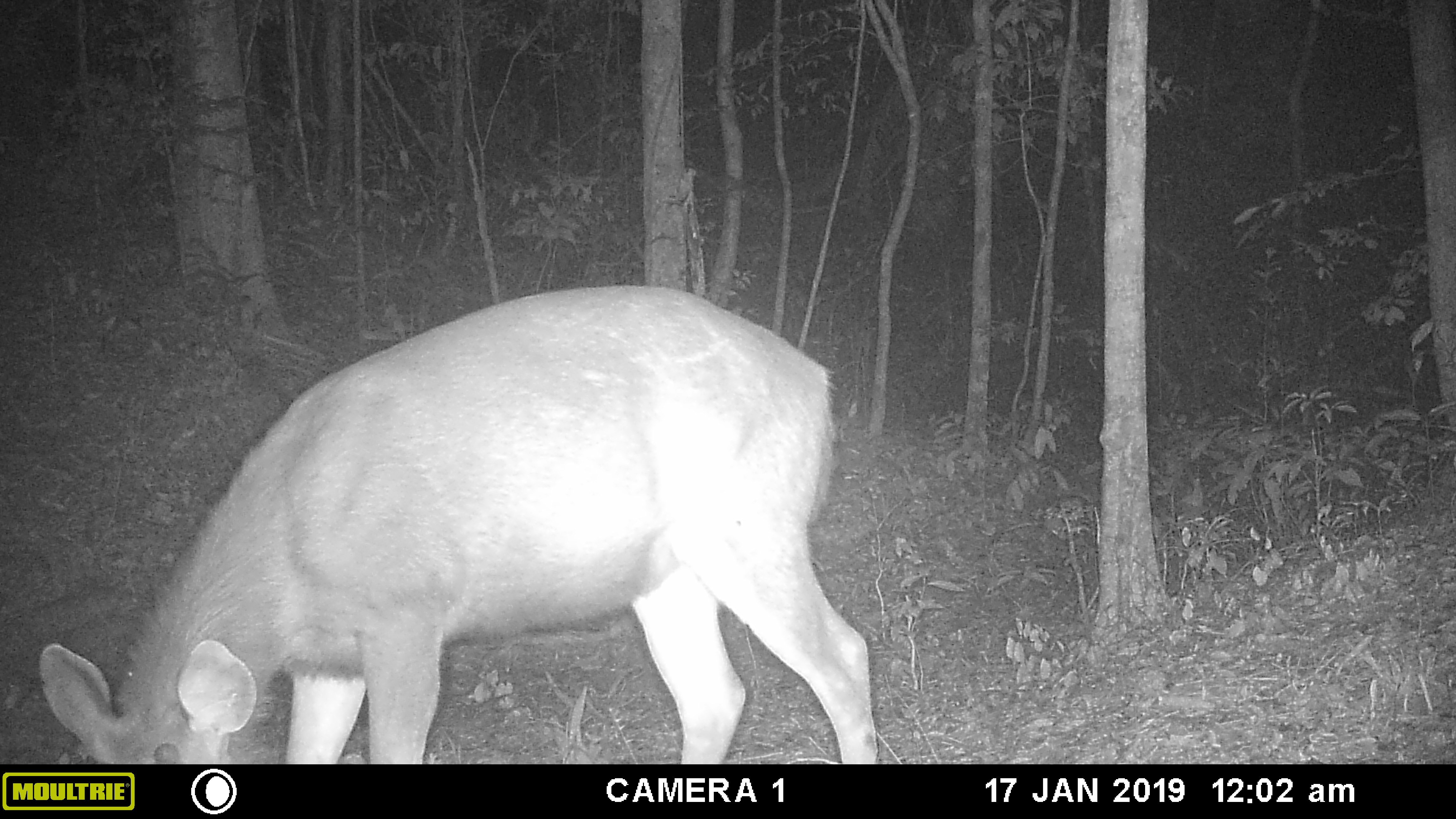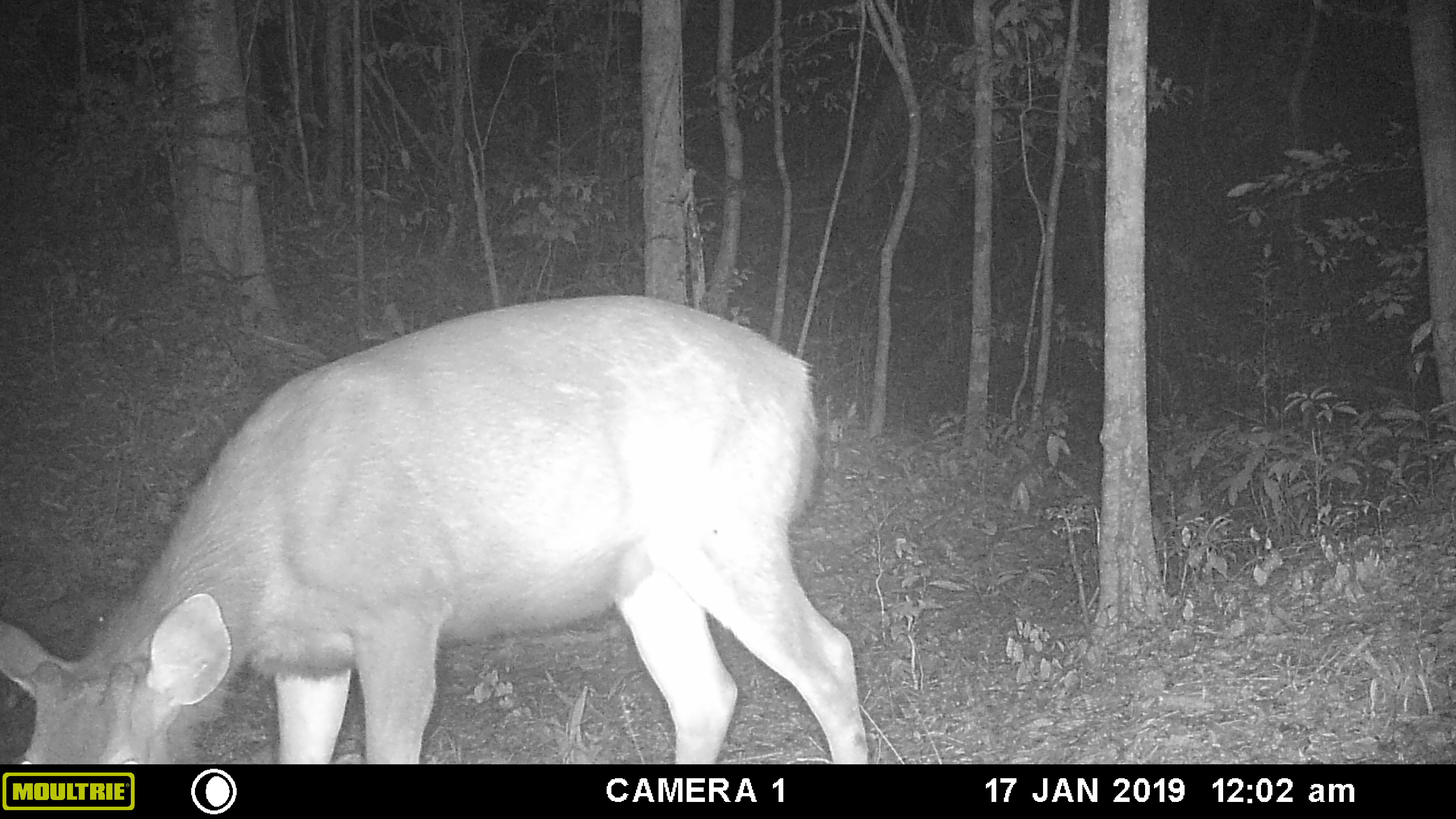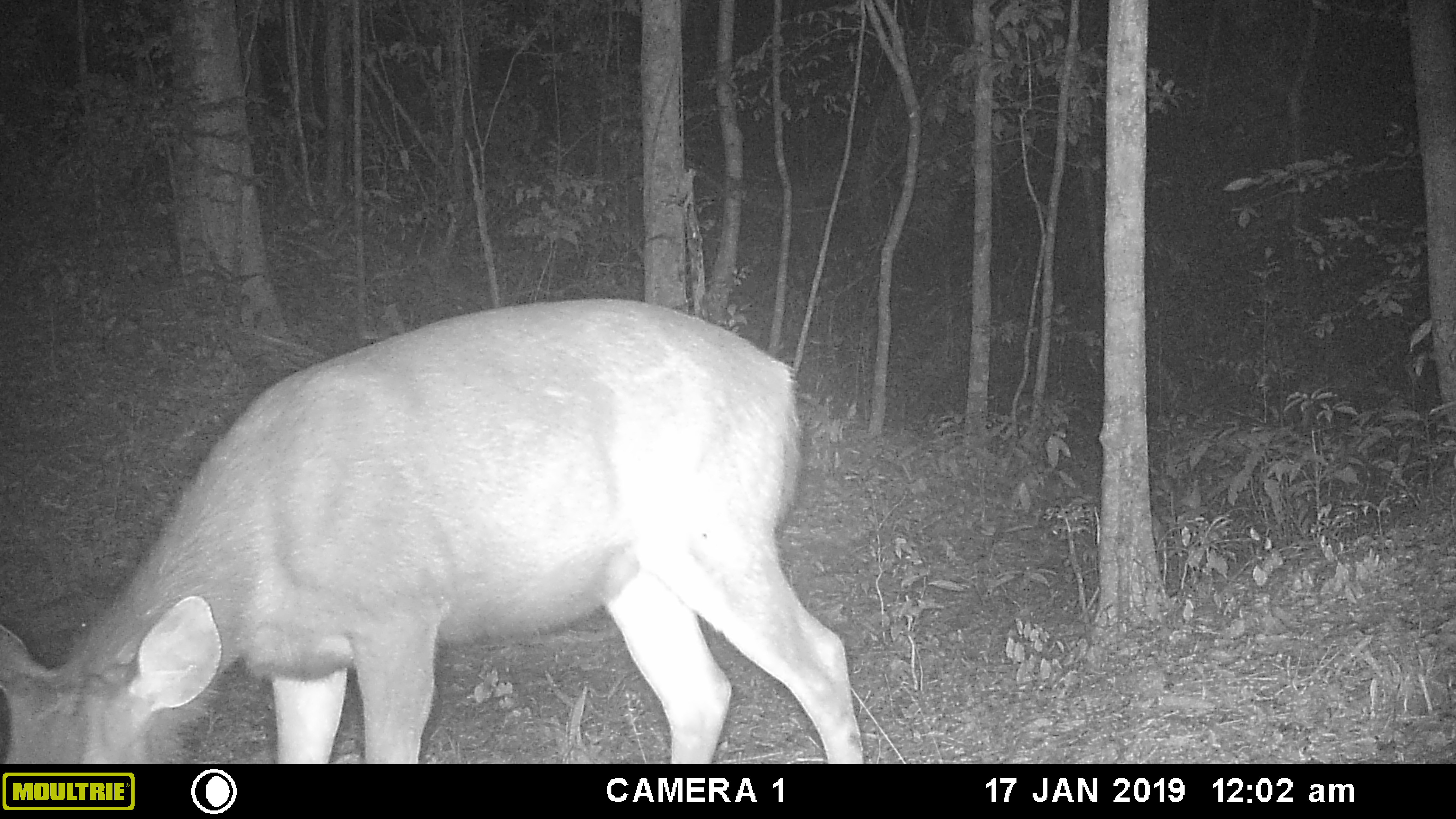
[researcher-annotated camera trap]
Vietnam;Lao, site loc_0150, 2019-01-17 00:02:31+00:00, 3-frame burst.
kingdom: Animalia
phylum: Chordata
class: Mammalia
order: Artiodactyla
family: Cervidae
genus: Rusa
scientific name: Rusa unicolor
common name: sambar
Sambar (Rusa unicolor). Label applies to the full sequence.